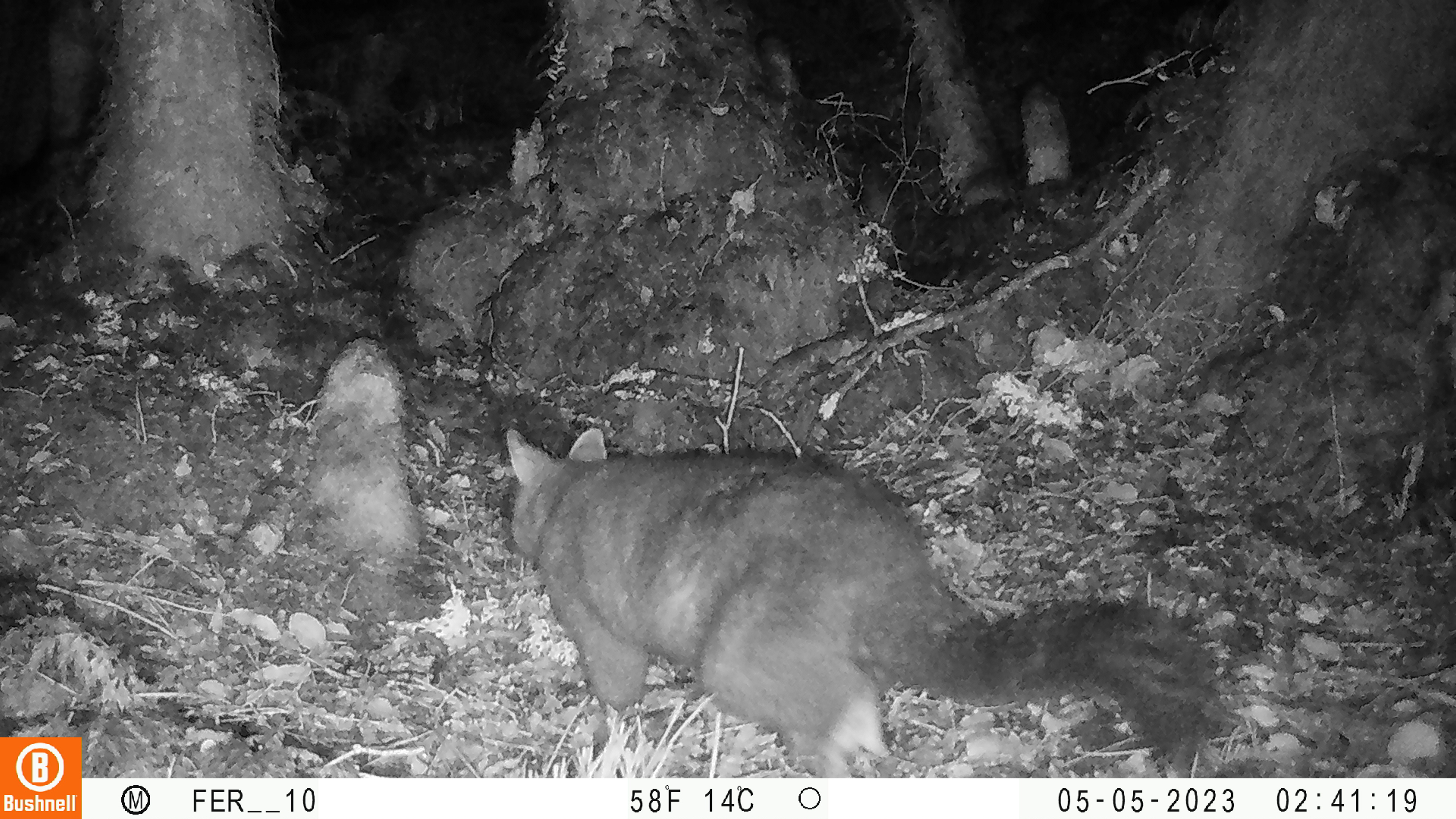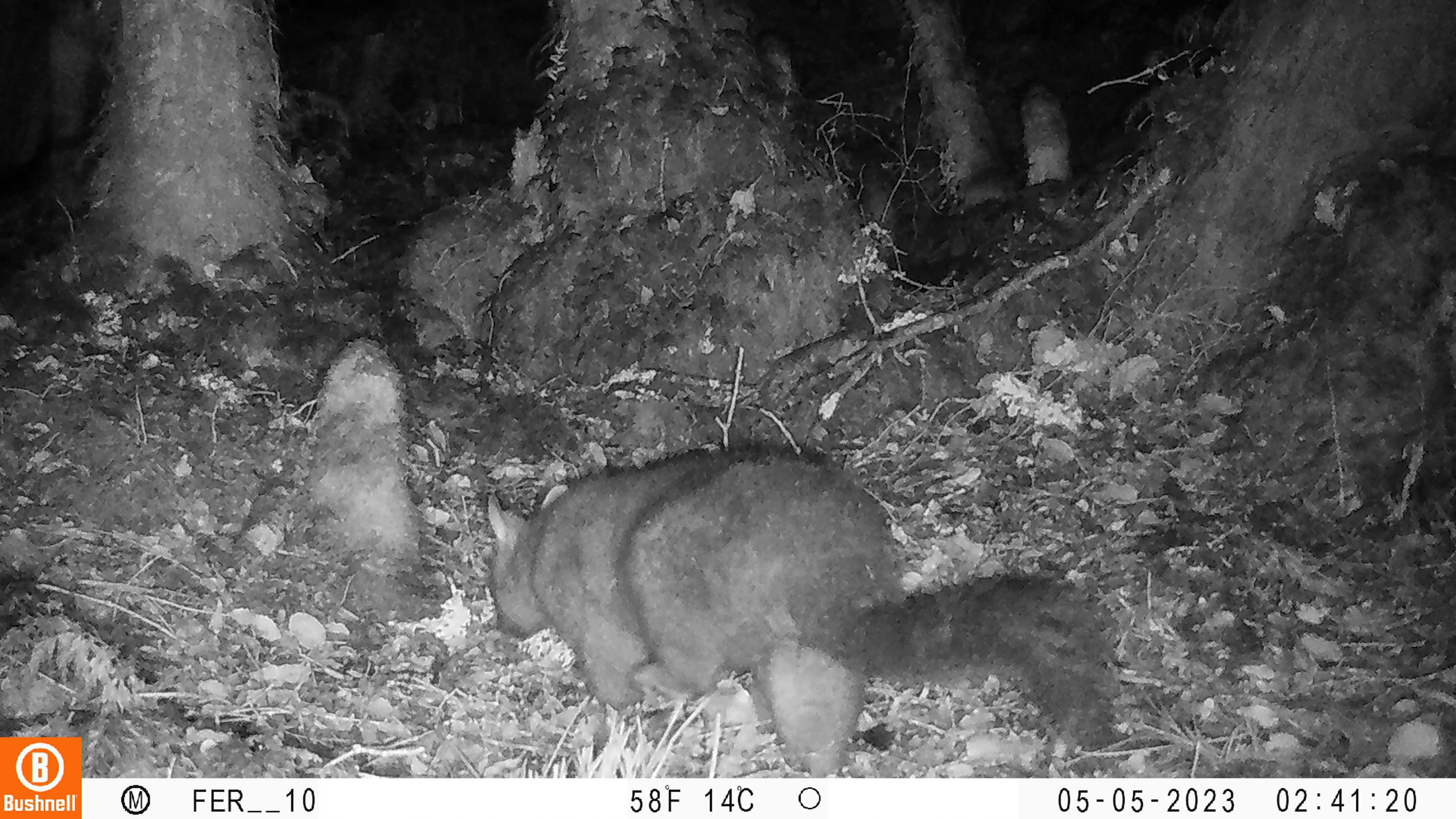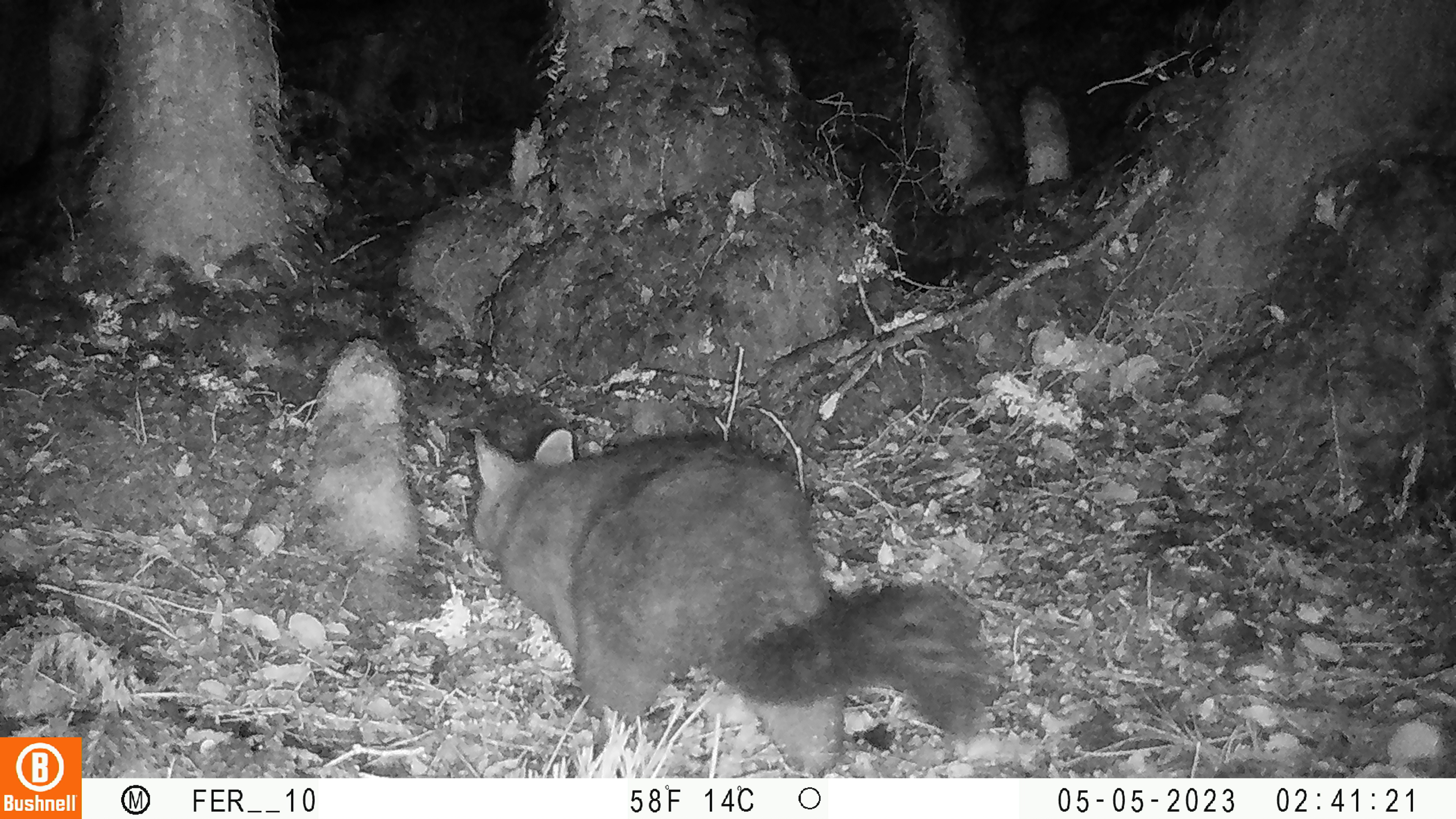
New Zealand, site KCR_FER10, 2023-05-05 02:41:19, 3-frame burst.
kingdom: Animalia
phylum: Chordata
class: Mammalia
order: Diprotodontia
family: Phalangeridae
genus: Trichosurus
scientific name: Trichosurus vulpecula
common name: common brushtail possum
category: possum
Possum (common brushtail possum) (Trichosurus vulpecula).